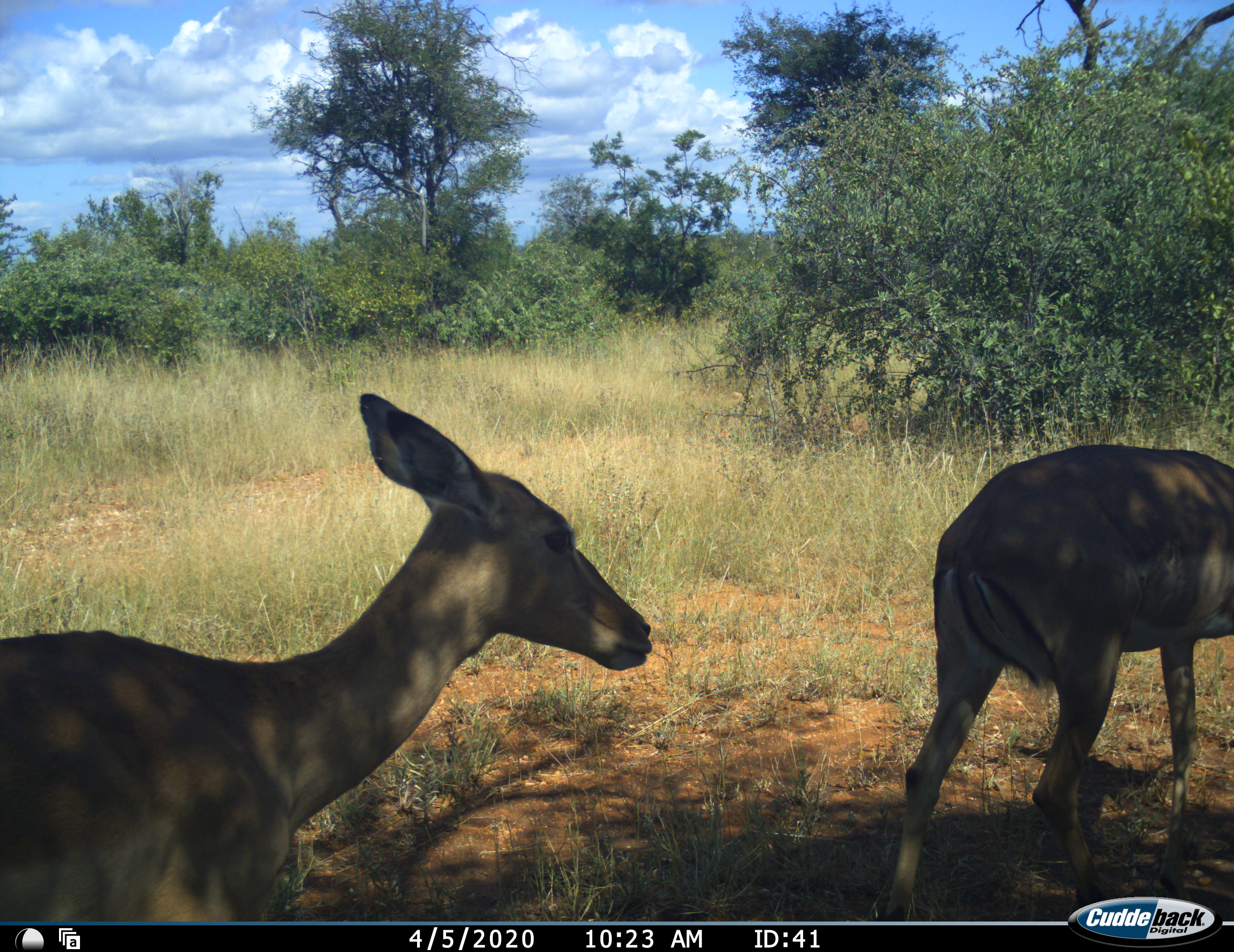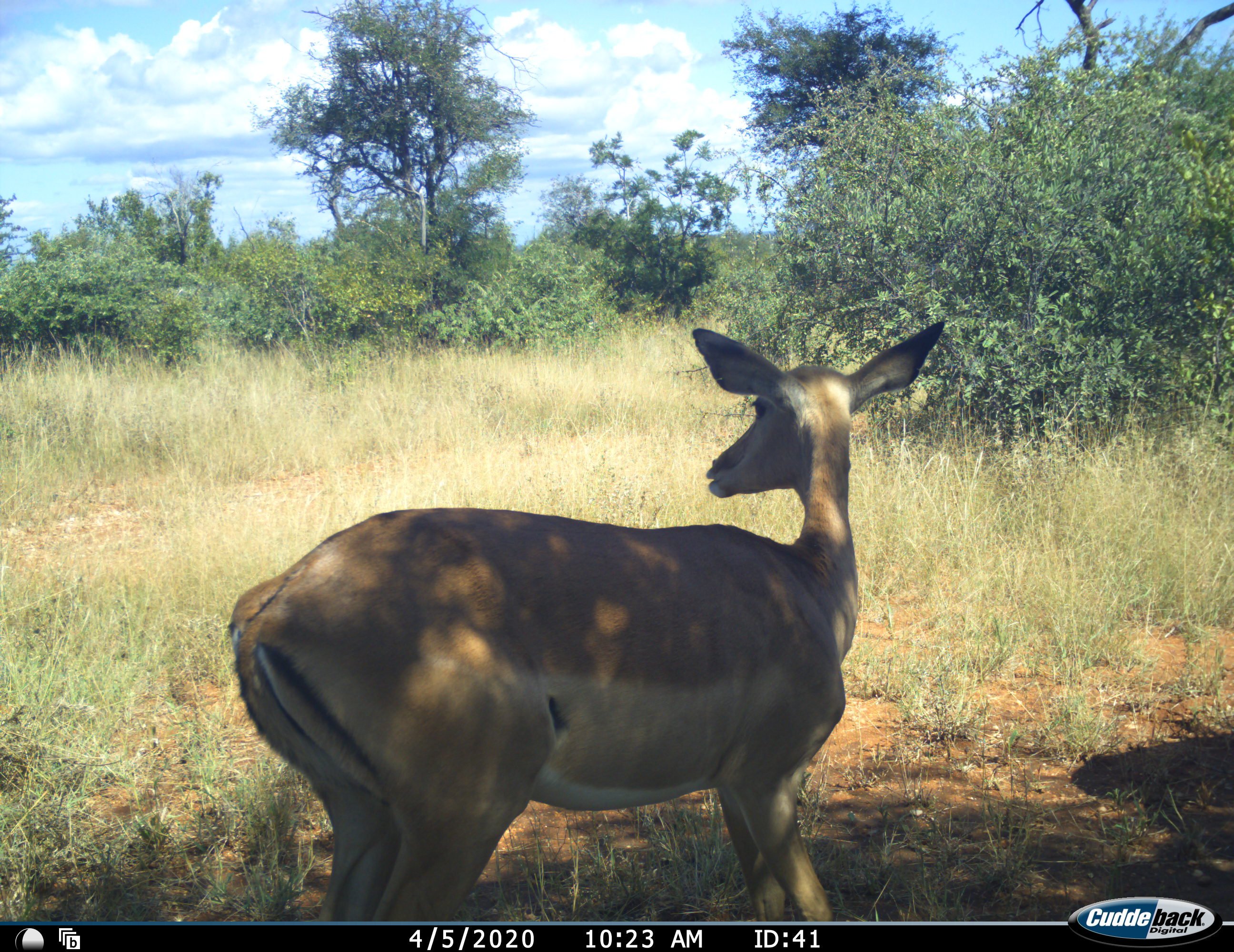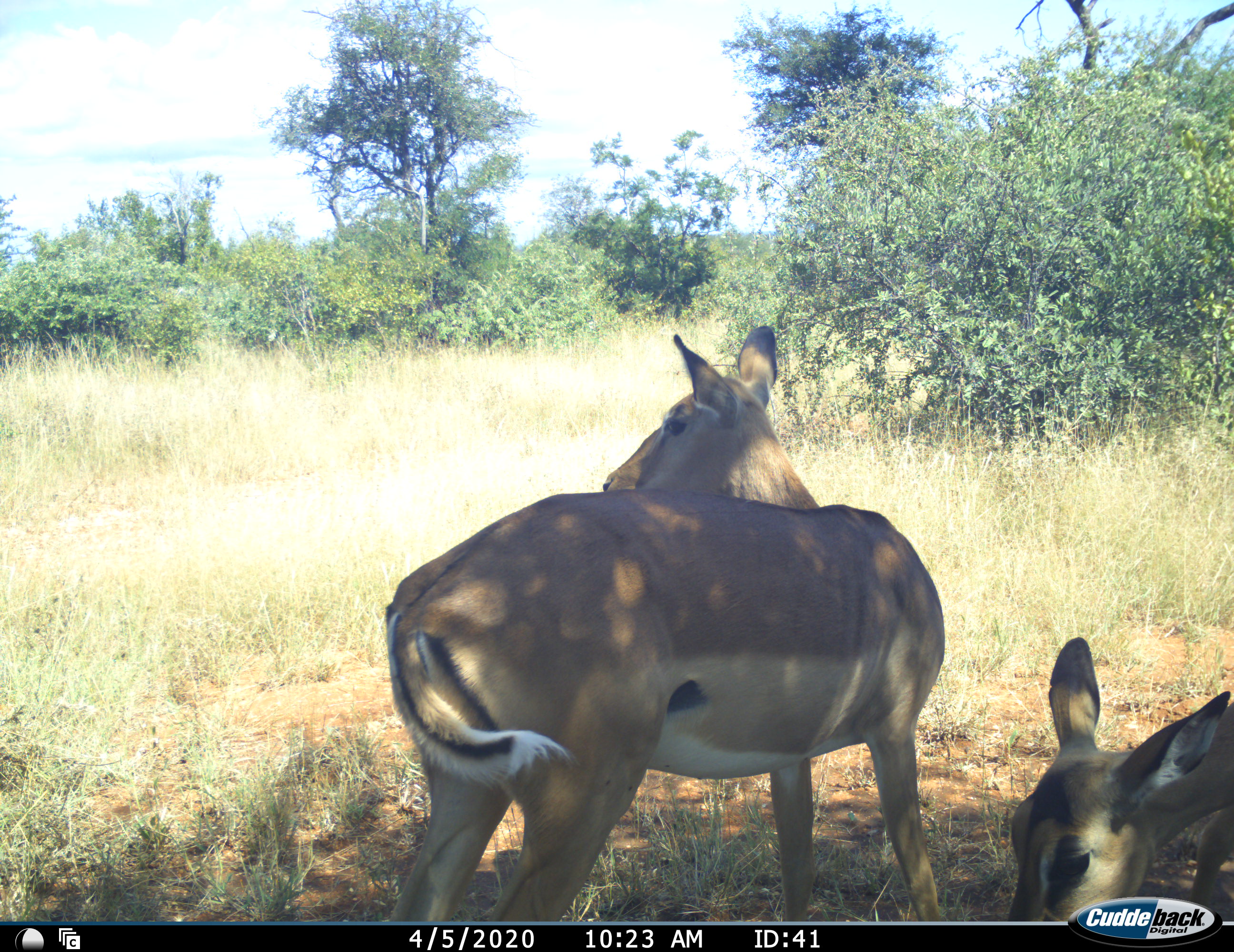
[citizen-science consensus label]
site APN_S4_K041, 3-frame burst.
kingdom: Animalia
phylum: Chordata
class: Mammalia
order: Artiodactyla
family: Bovidae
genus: Aepyceros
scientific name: Aepyceros melampus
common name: impala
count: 2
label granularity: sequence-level